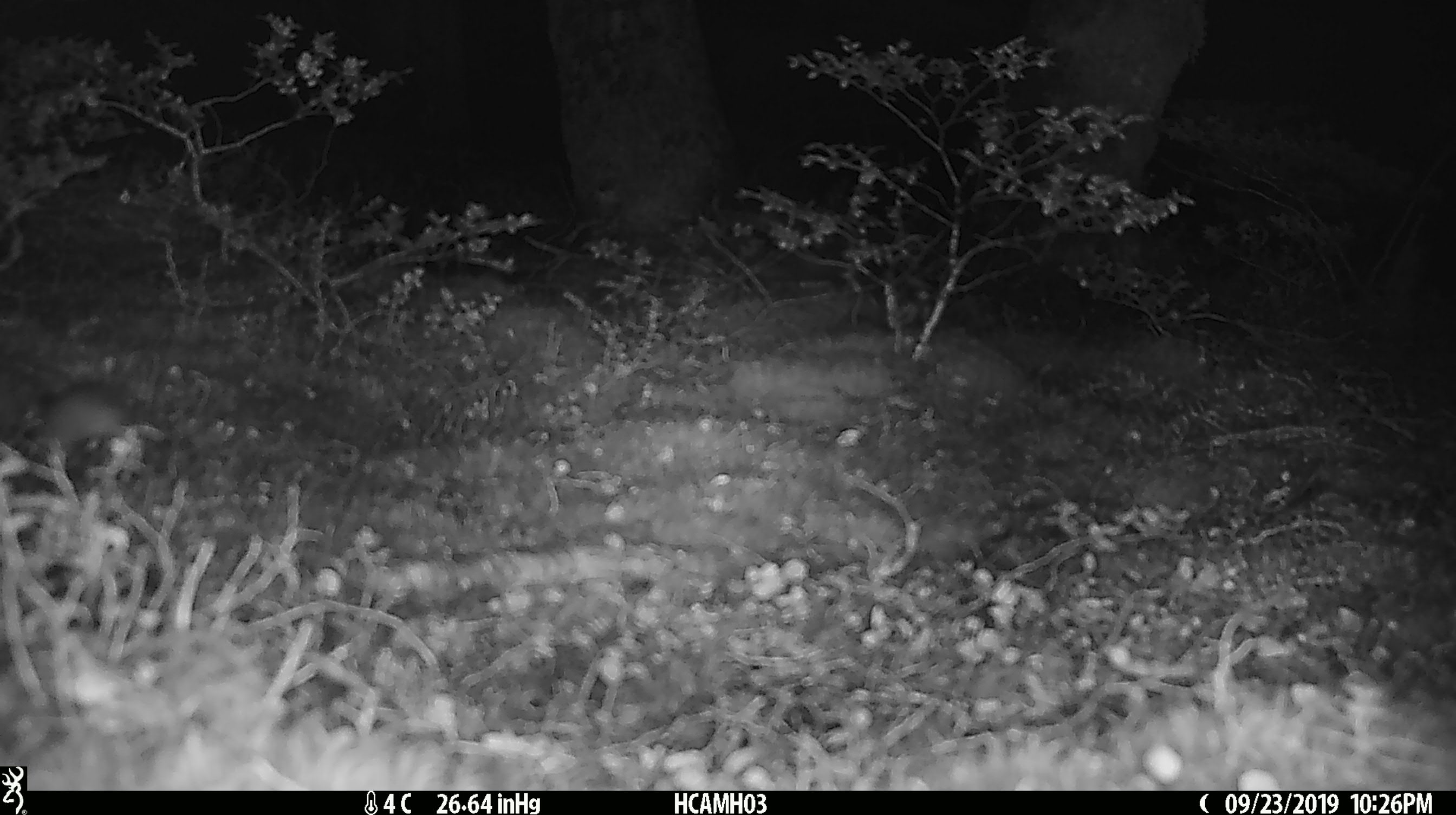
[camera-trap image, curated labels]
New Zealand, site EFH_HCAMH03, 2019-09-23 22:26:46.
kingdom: Animalia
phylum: Chordata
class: Mammalia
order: Rodentia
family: Muridae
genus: Mus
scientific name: Mus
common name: mouse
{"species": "mouse (Mus)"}